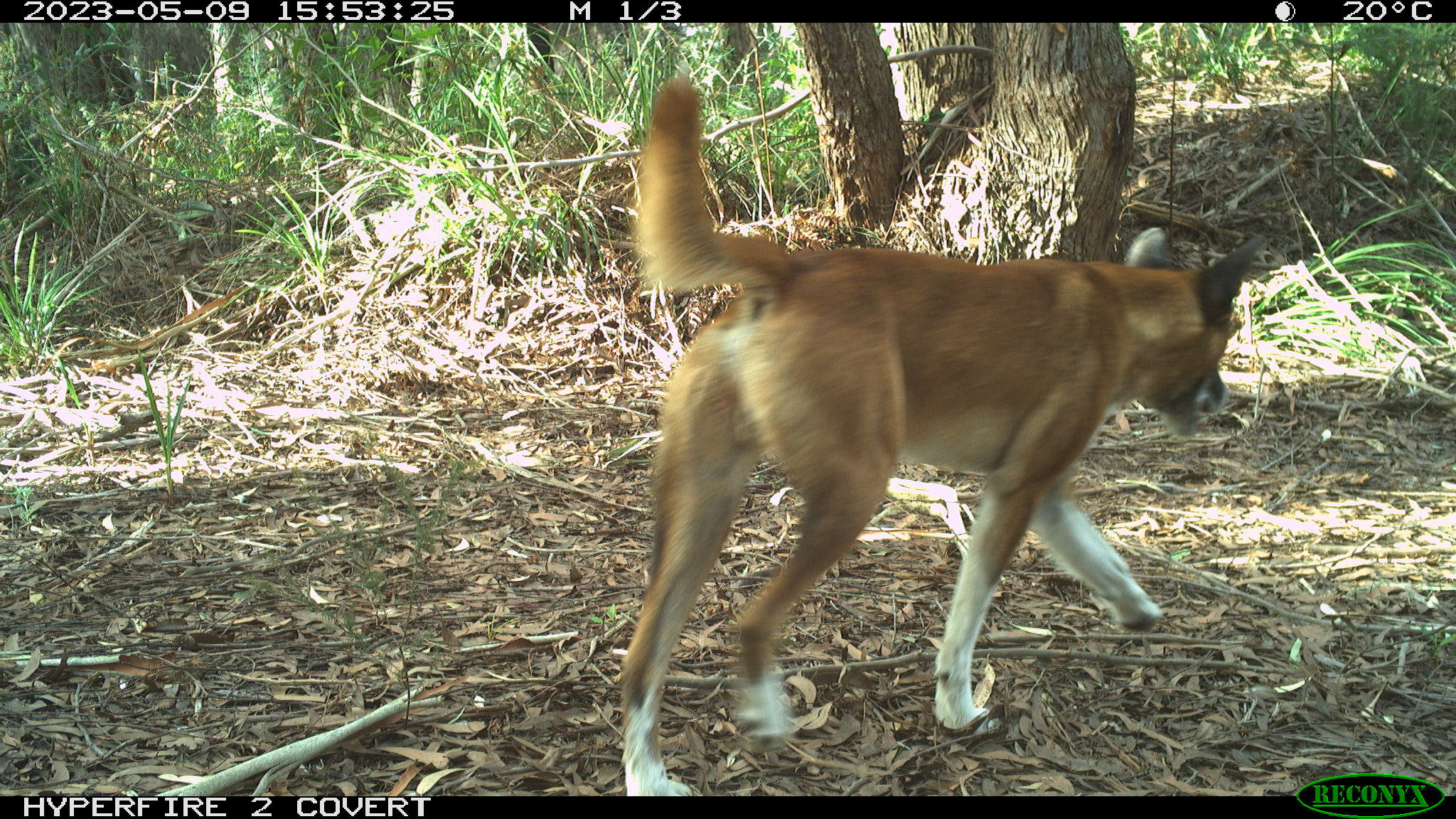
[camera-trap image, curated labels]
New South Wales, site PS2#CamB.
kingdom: Animalia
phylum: Chordata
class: Mammalia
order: Carnivora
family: Canidae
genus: Canis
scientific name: Canis familiaris dingo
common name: dingo